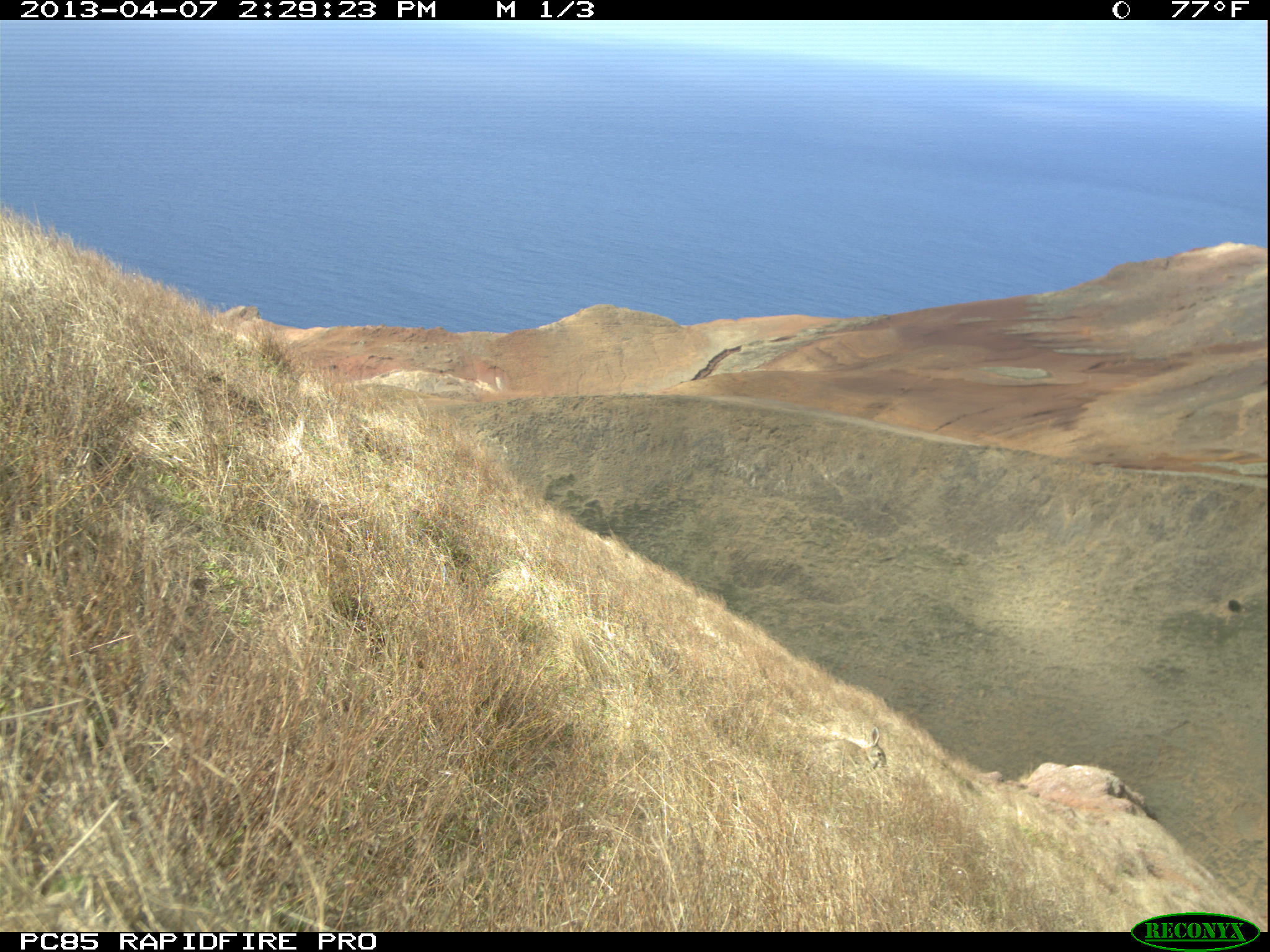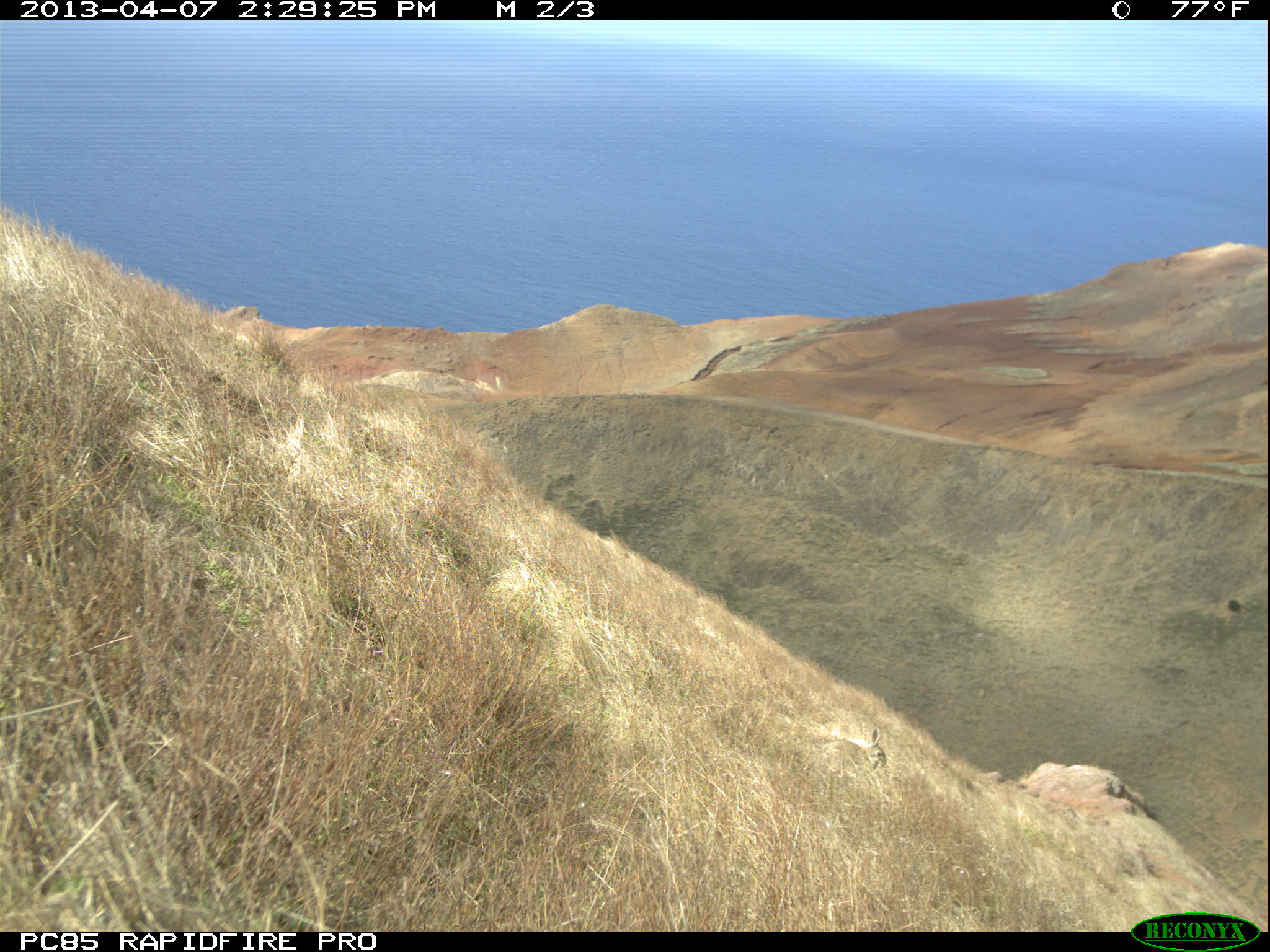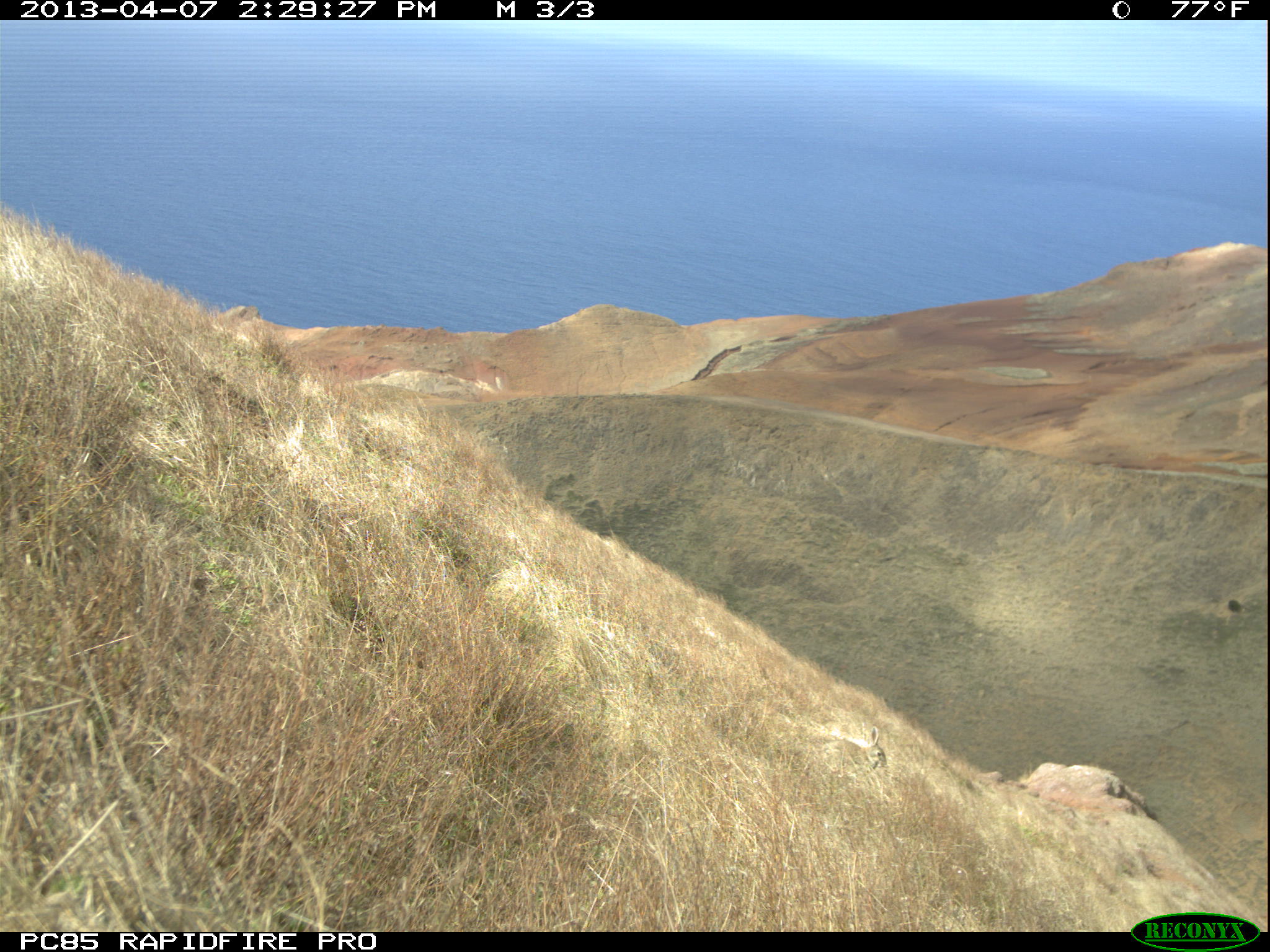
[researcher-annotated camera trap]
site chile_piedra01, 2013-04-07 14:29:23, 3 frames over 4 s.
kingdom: Animalia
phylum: Chordata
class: Mammalia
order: Lagomorpha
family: Leporidae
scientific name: Leporidae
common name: rabbits and hares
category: rabbit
Rabbit (rabbits and hares) (Leporidae).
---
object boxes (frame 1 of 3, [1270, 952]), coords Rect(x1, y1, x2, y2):
rabbit: Rect(822, 730, 890, 773)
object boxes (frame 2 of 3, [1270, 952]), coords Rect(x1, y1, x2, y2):
rabbit: Rect(805, 722, 887, 774)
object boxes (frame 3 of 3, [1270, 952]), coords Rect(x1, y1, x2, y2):
rabbit: Rect(807, 718, 886, 775)